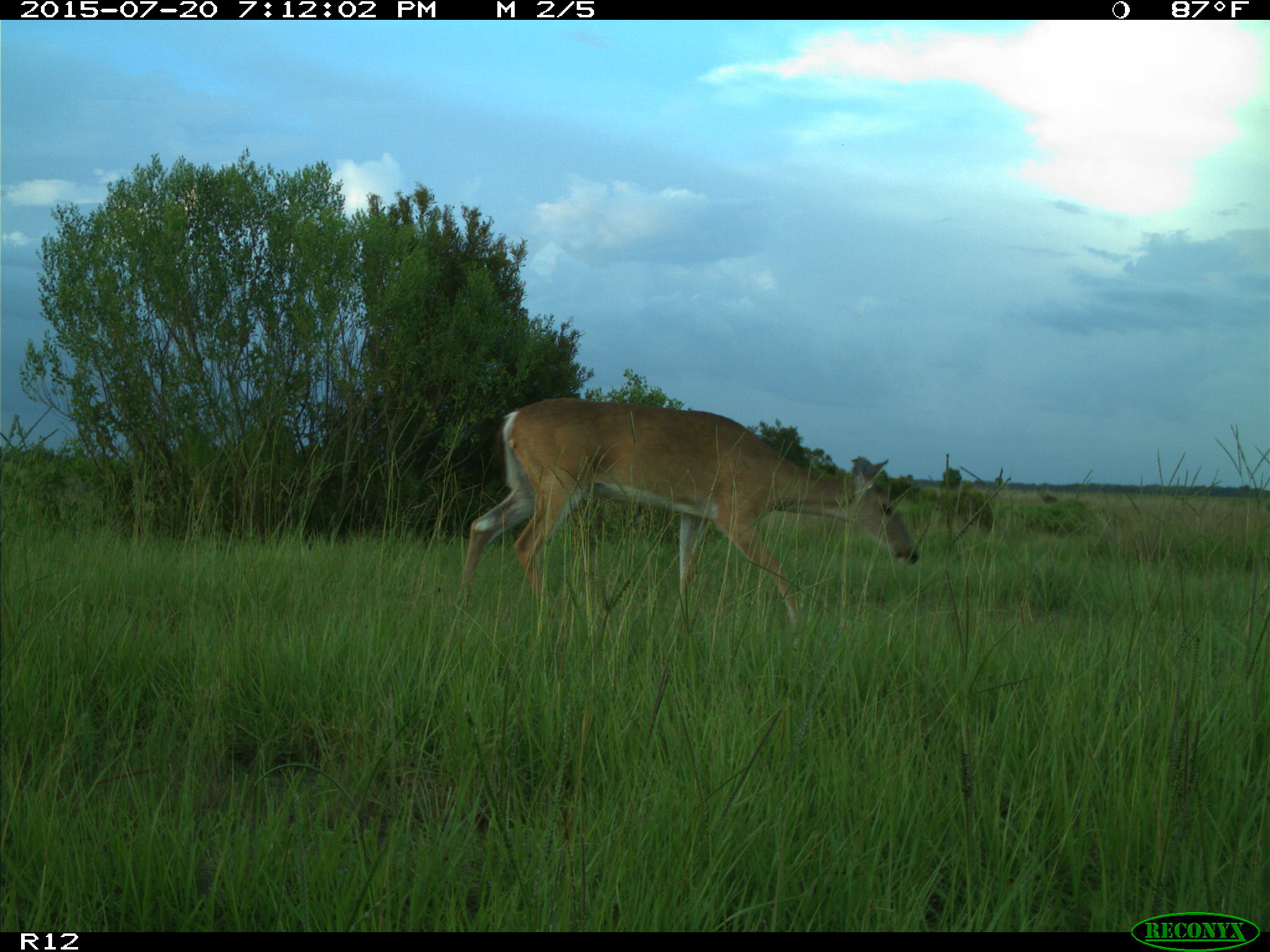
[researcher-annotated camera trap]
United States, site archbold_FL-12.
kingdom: Animalia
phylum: Chordata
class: Mammalia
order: Artiodactyla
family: Cervidae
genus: Odocoileus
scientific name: Odocoileus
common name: deer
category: unidentified deer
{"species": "unidentified deer (deer) (Odocoileus)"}